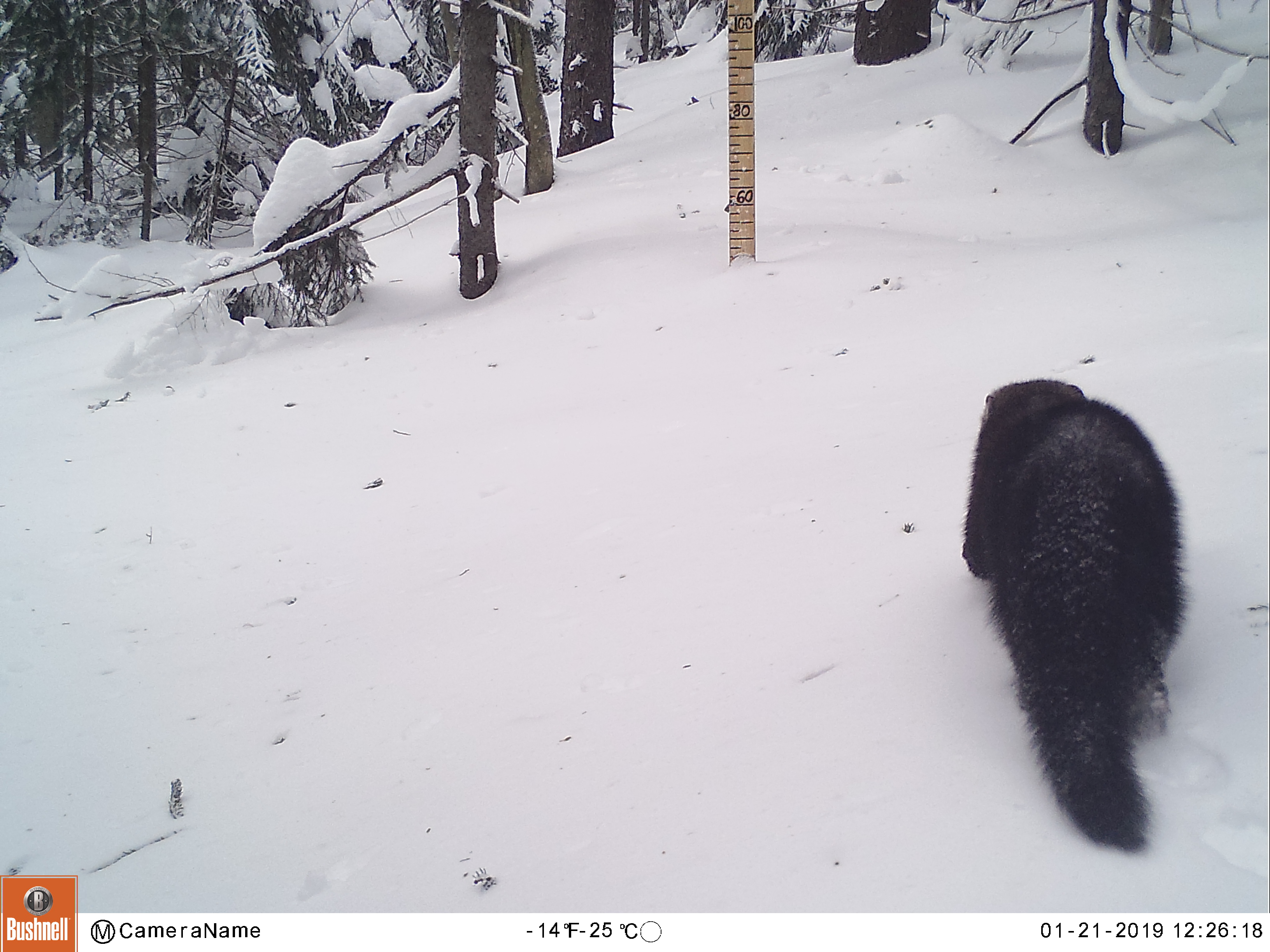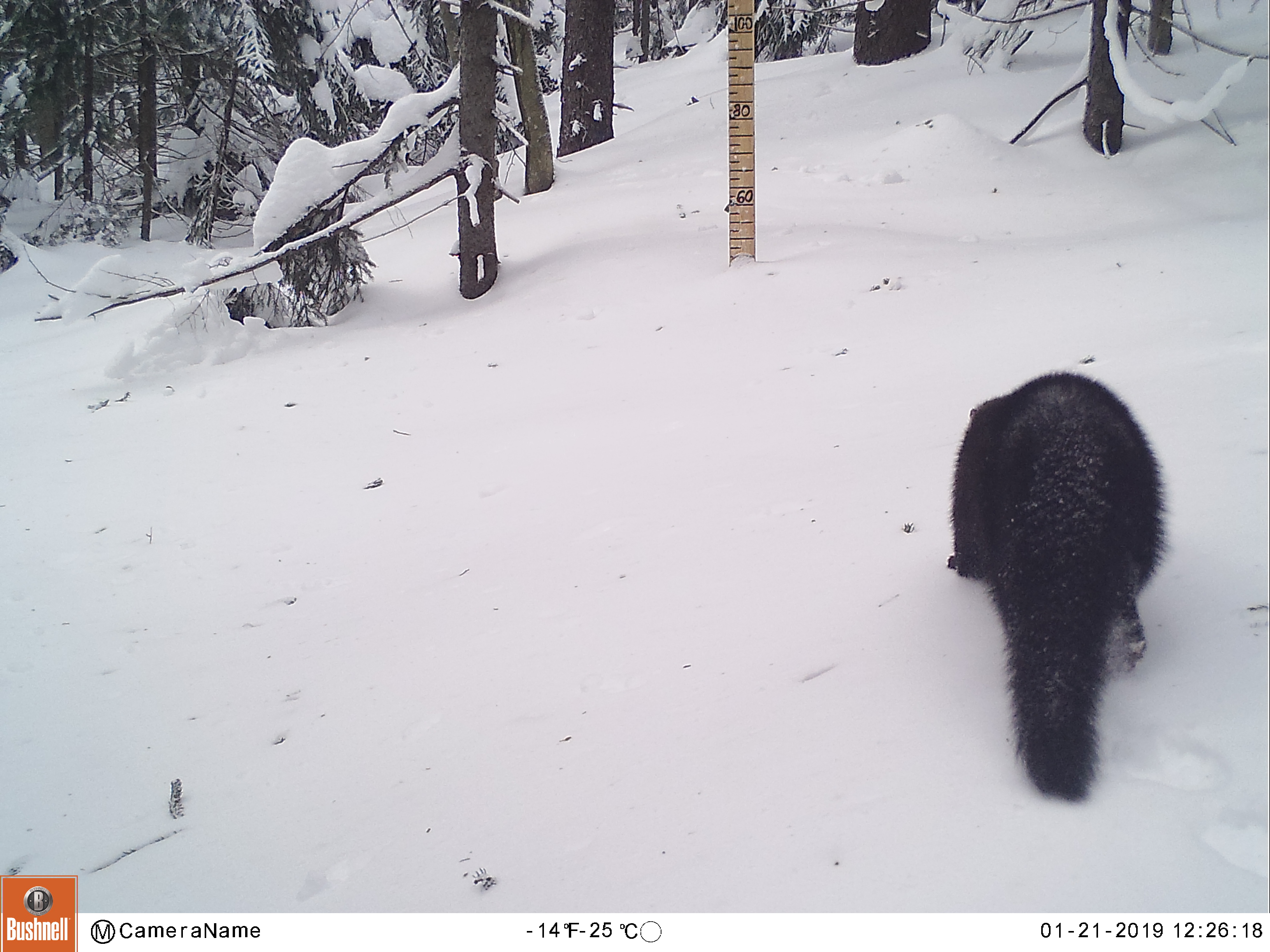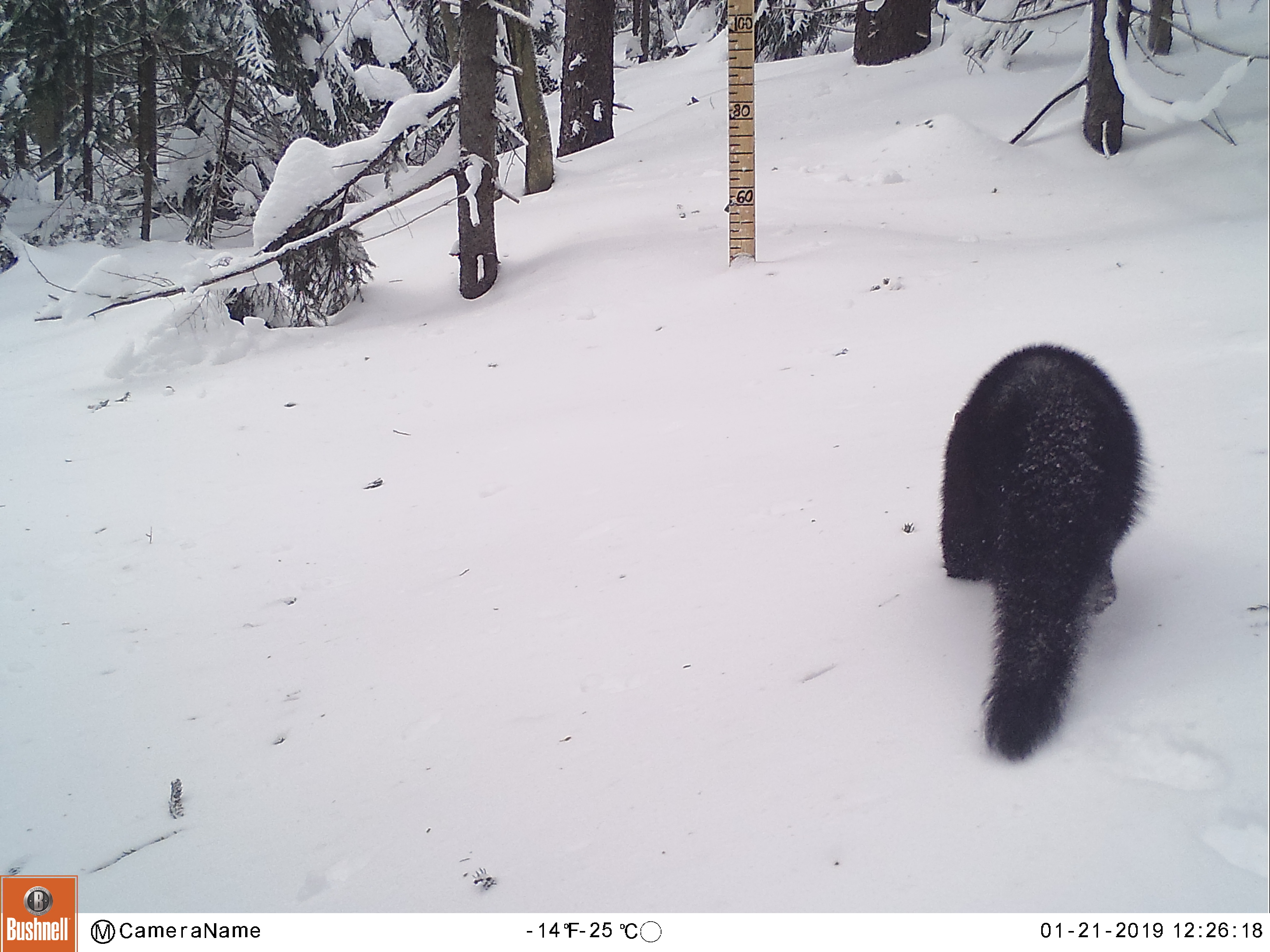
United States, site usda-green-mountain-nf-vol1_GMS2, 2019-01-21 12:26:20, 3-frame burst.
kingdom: Animalia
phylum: Chordata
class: Mammalia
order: Carnivora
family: Mustelidae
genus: Pekania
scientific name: Pekania pennanti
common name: fisher